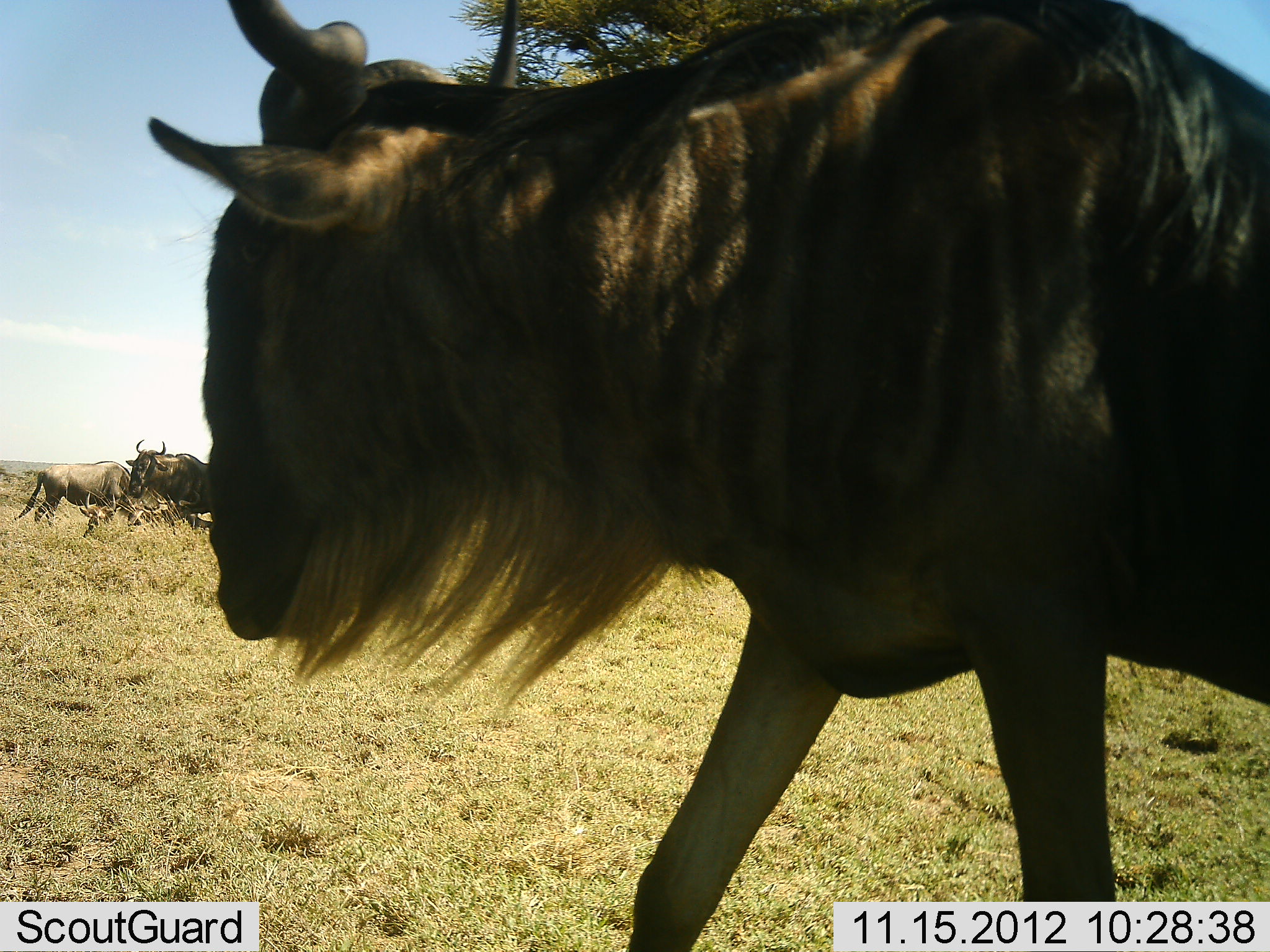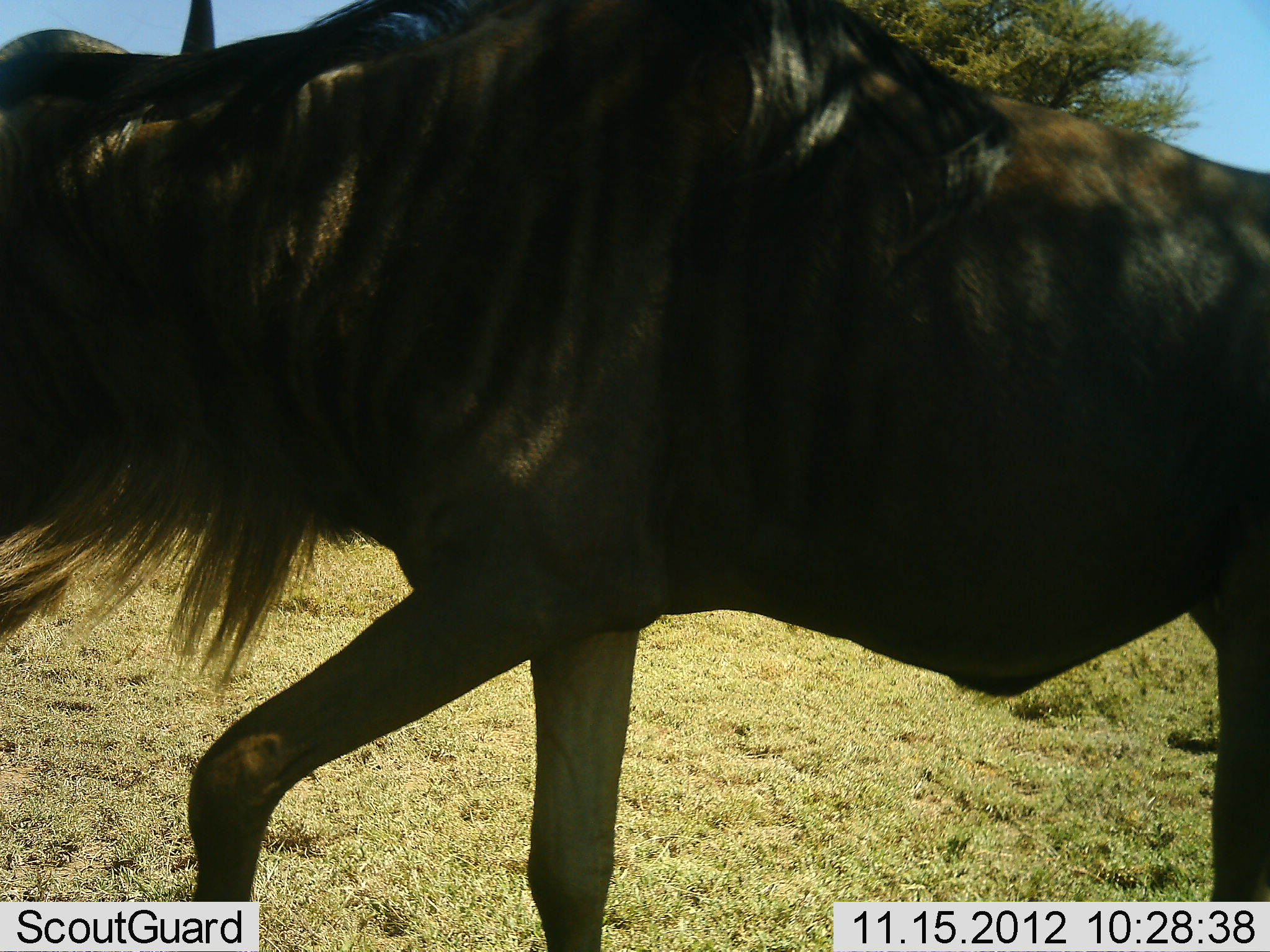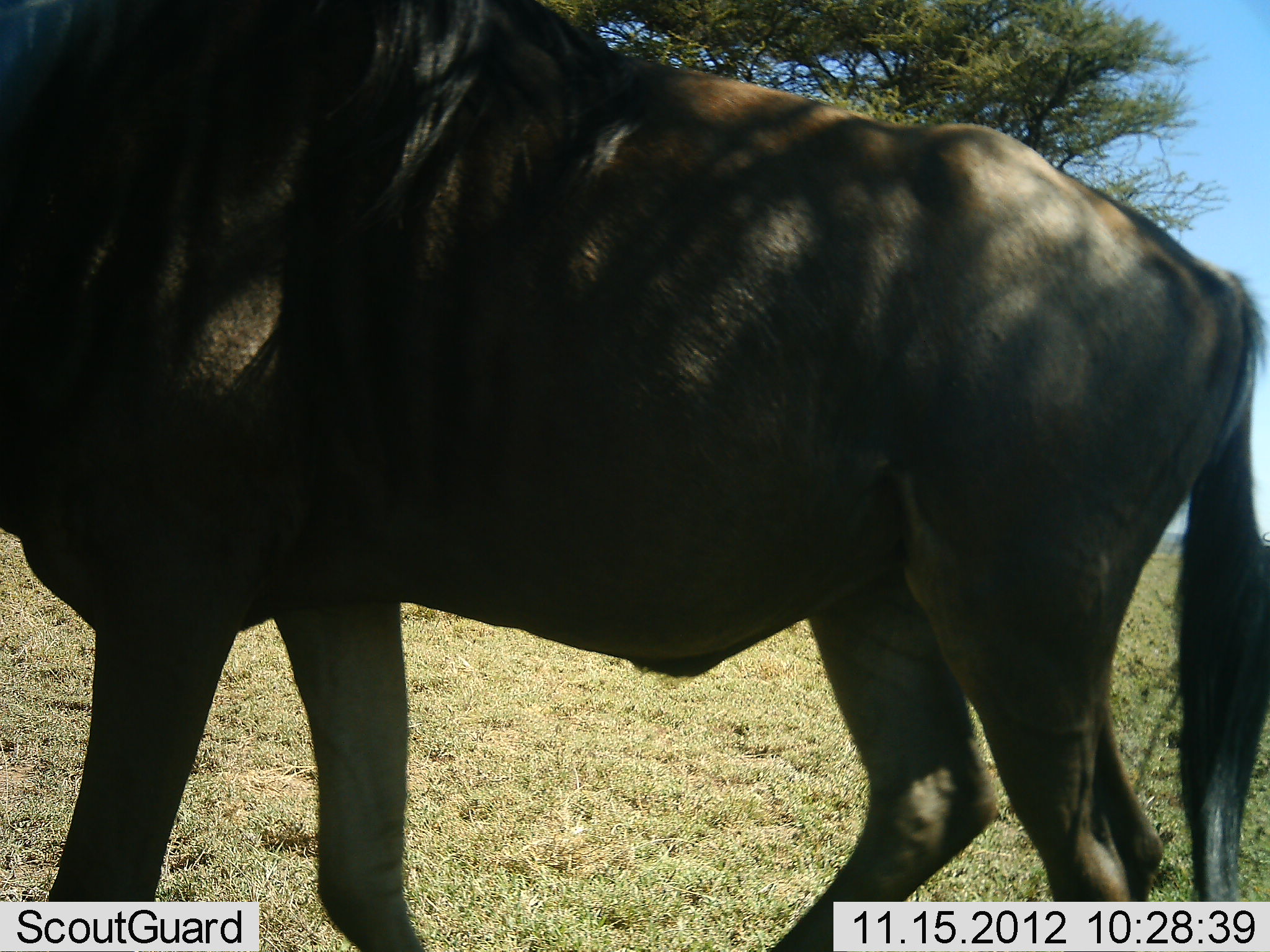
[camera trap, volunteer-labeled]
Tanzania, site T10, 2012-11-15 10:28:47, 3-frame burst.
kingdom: Animalia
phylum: Chordata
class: Mammalia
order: Artiodactyla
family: Bovidae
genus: Connochaetes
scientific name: Connochaetes taurinus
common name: blue wildebeest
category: wildebeest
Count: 3.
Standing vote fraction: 40%.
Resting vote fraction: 10%.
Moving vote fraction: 90%.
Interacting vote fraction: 0%.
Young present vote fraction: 0%.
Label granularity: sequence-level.